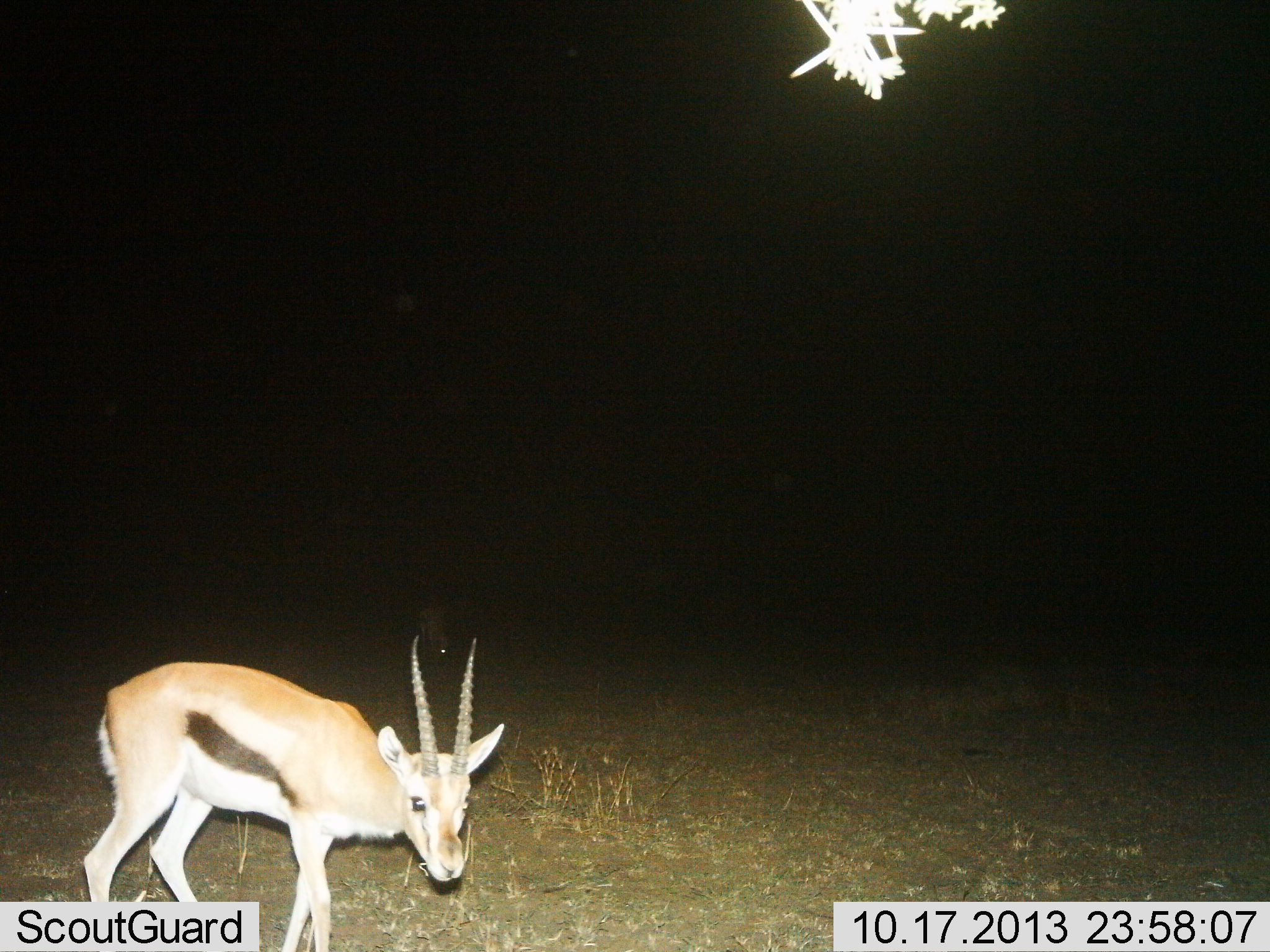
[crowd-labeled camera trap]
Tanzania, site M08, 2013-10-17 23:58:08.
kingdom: Animalia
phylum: Chordata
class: Mammalia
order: Artiodactyla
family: Bovidae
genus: Eudorcas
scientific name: Eudorcas thomsonii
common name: thomson's gazelle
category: gazellethomsons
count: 1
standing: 100%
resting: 0%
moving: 0%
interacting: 0%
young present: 0%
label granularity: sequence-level